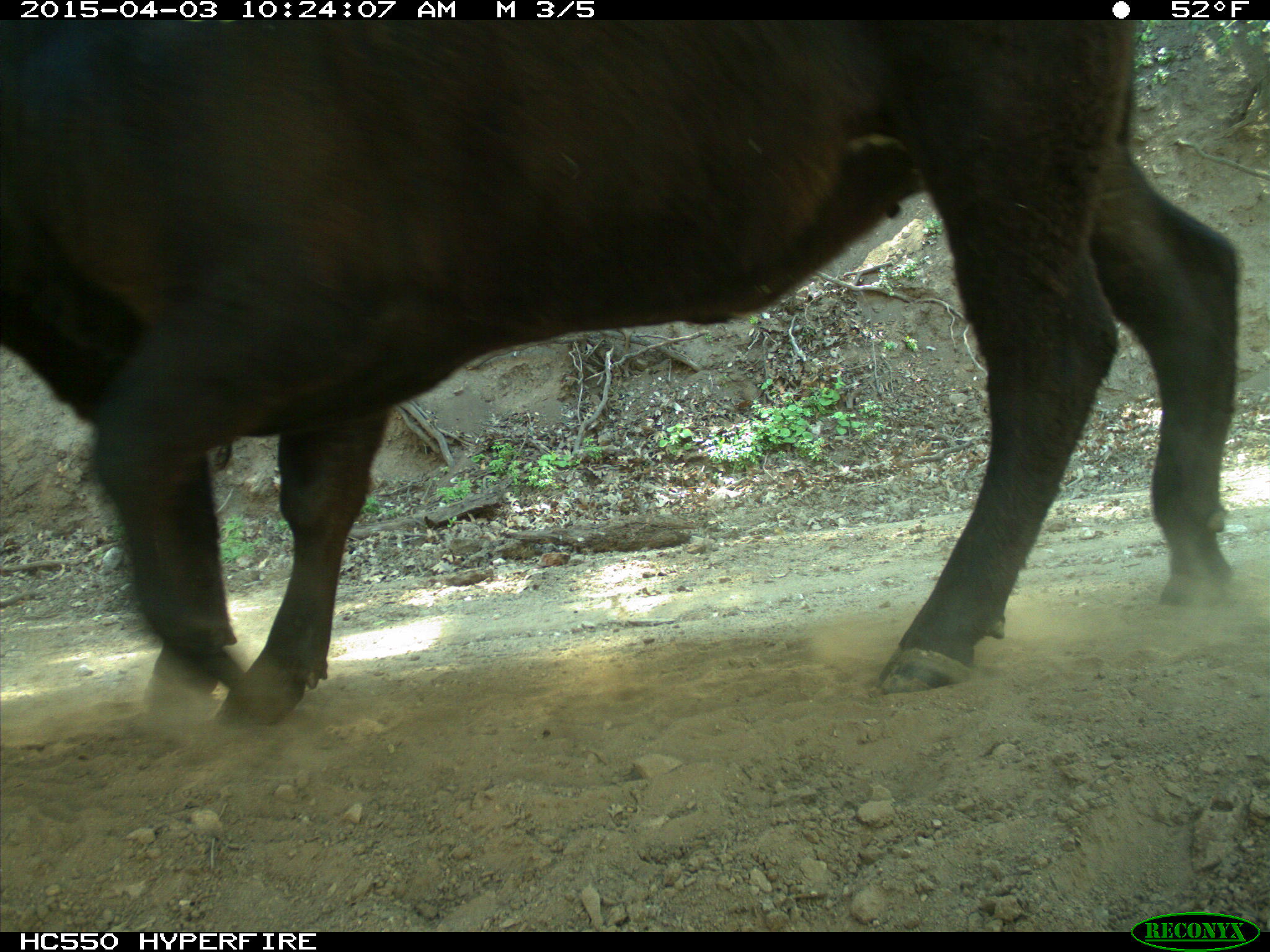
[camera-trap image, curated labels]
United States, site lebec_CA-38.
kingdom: Animalia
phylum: Chordata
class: Mammalia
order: Artiodactyla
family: Bovidae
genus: Bos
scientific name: Bos taurus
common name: domestic cow